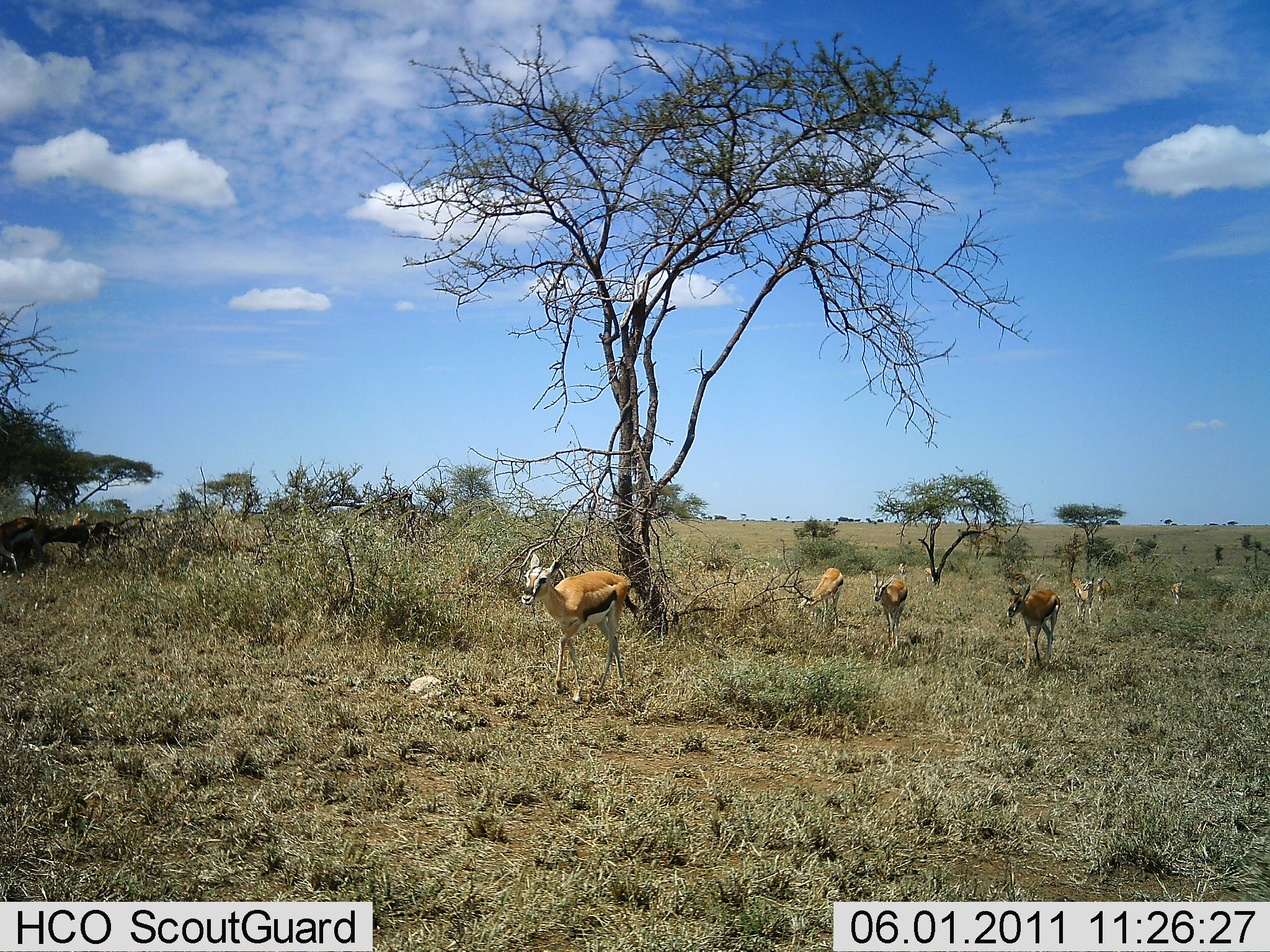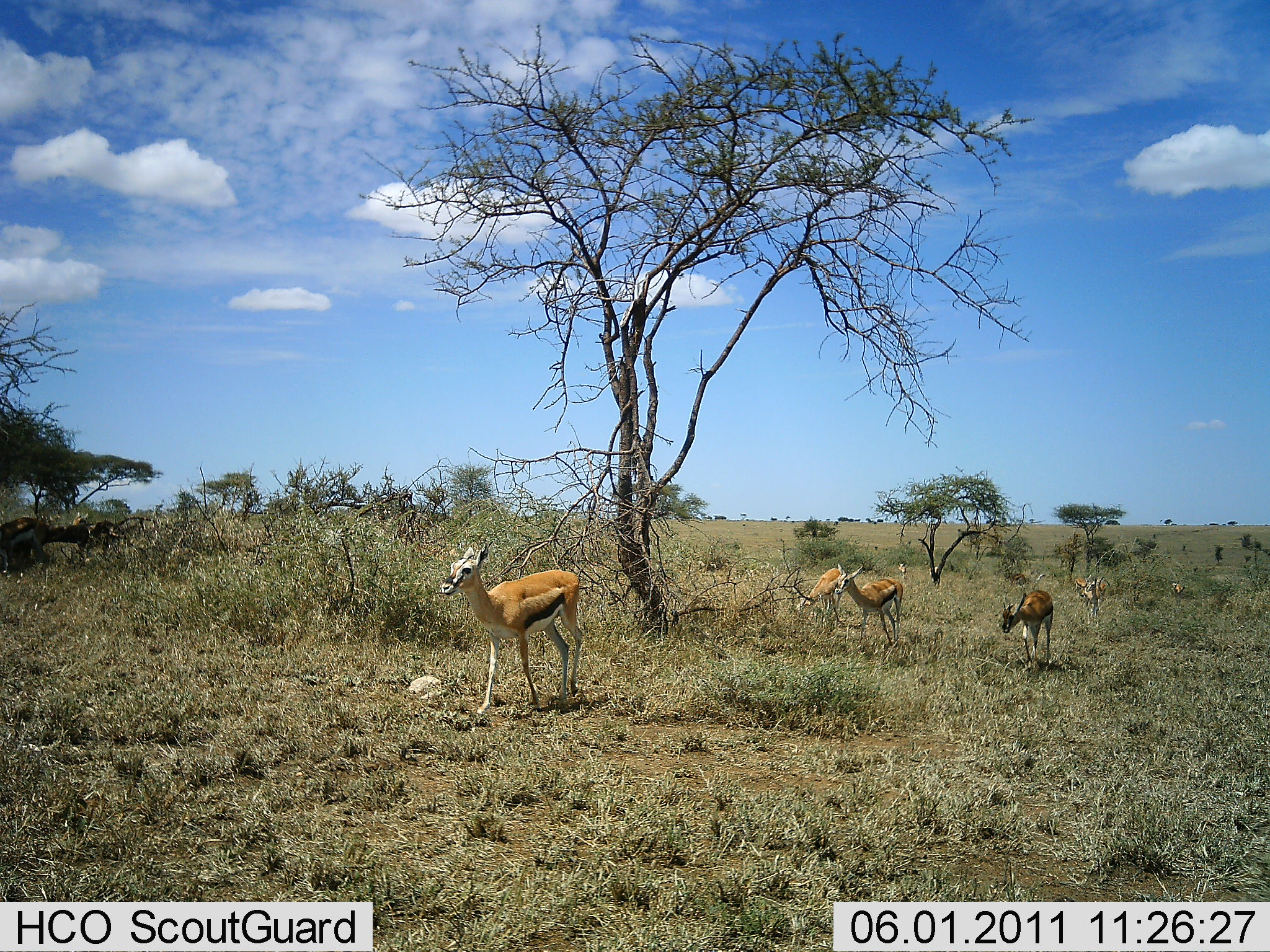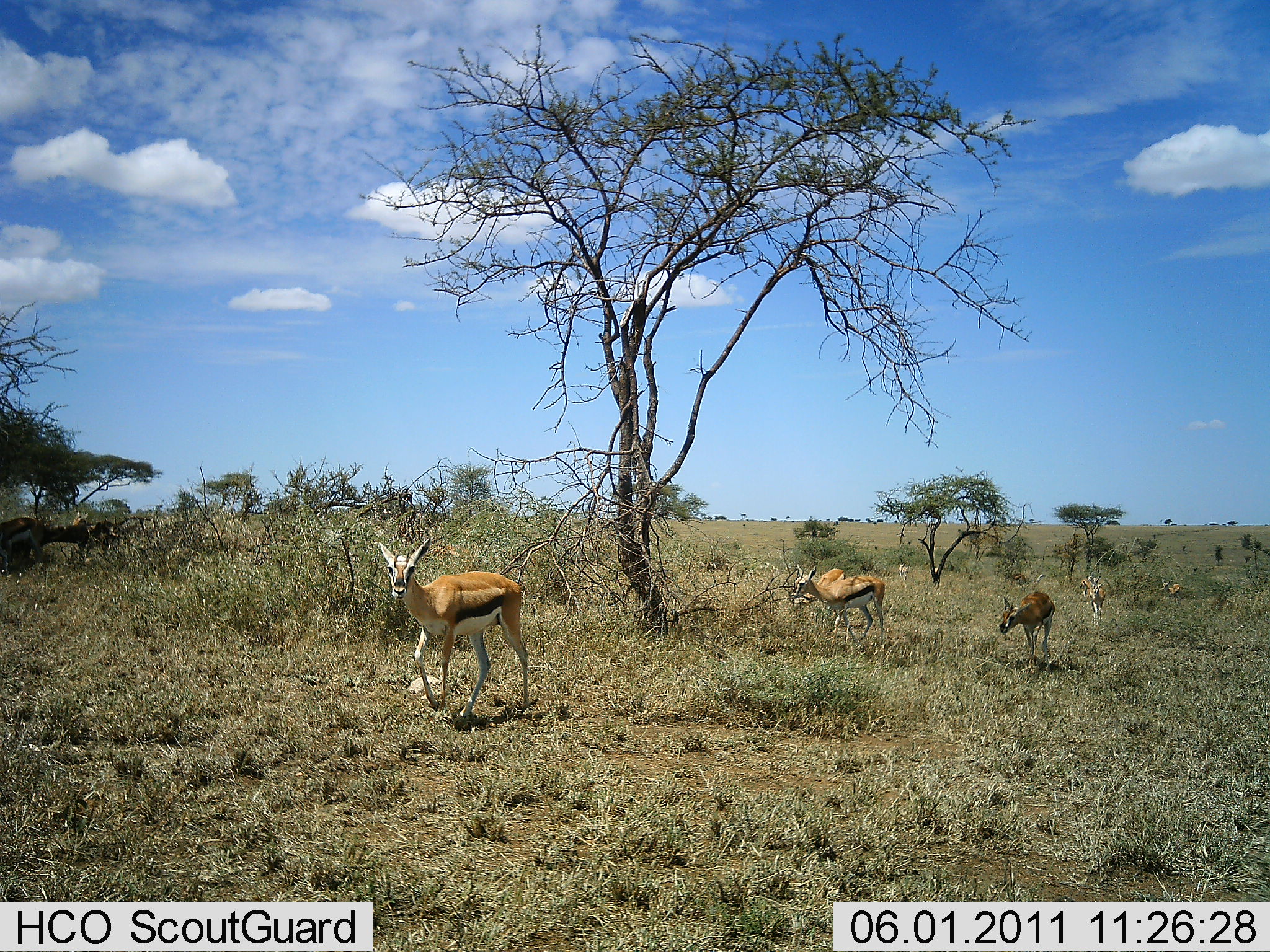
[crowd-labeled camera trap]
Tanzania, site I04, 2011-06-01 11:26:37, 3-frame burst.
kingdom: Animalia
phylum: Chordata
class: Mammalia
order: Artiodactyla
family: Bovidae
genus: Eudorcas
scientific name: Eudorcas thomsonii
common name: thomson's gazelle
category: gazellethomsons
Gazellethomsons (thomson's gazelle) (Eudorcas thomsonii), count 7. Behavior (volunteer vote fractions): standing 18%, resting 9%, moving 100%, interacting 0%. Young present (vote fraction): 9%. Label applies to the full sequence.